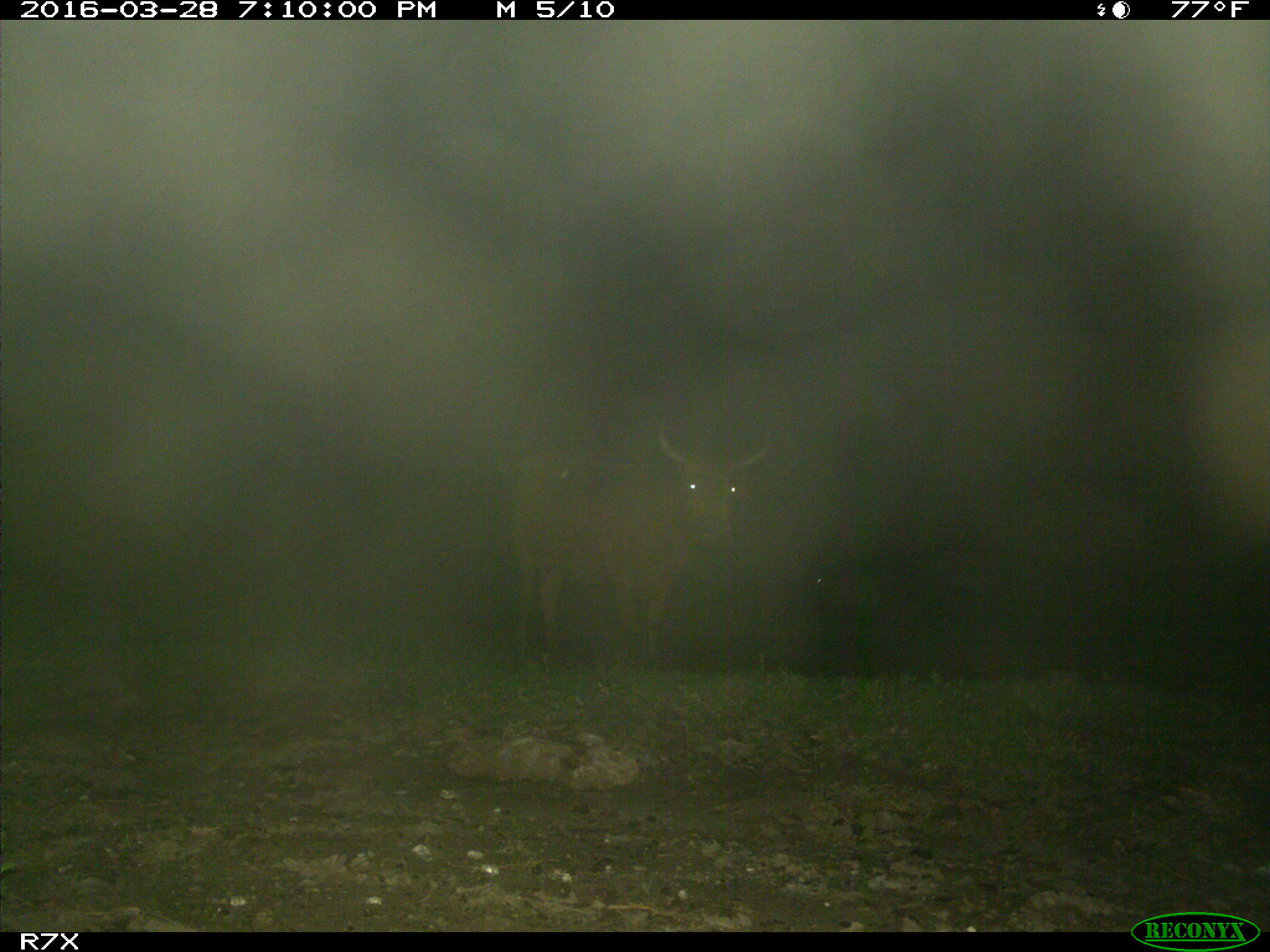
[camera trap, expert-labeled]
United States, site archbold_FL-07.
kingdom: Animalia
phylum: Chordata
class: Mammalia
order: Artiodactyla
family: Bovidae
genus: Bos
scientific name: Bos taurus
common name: domestic cow